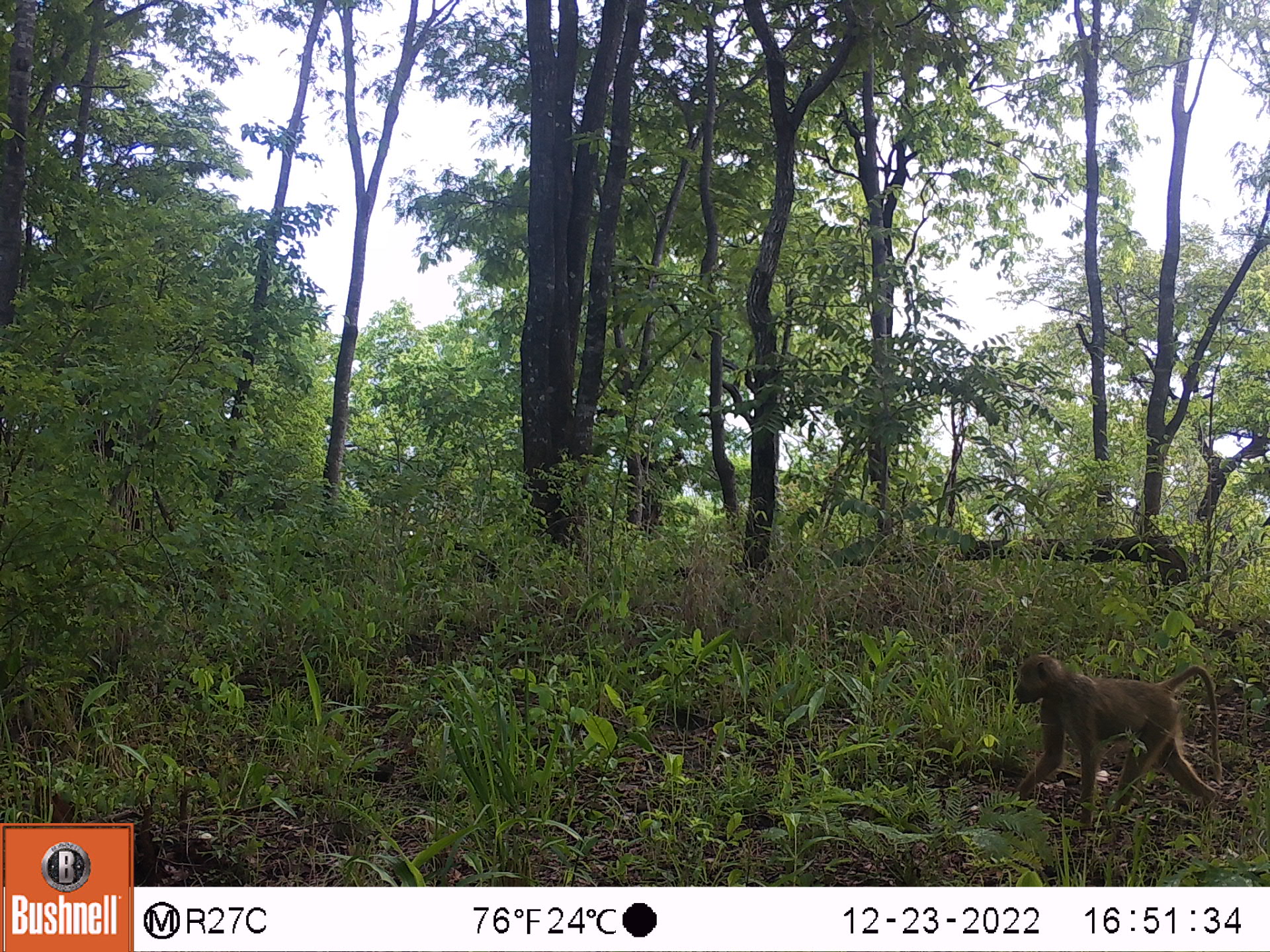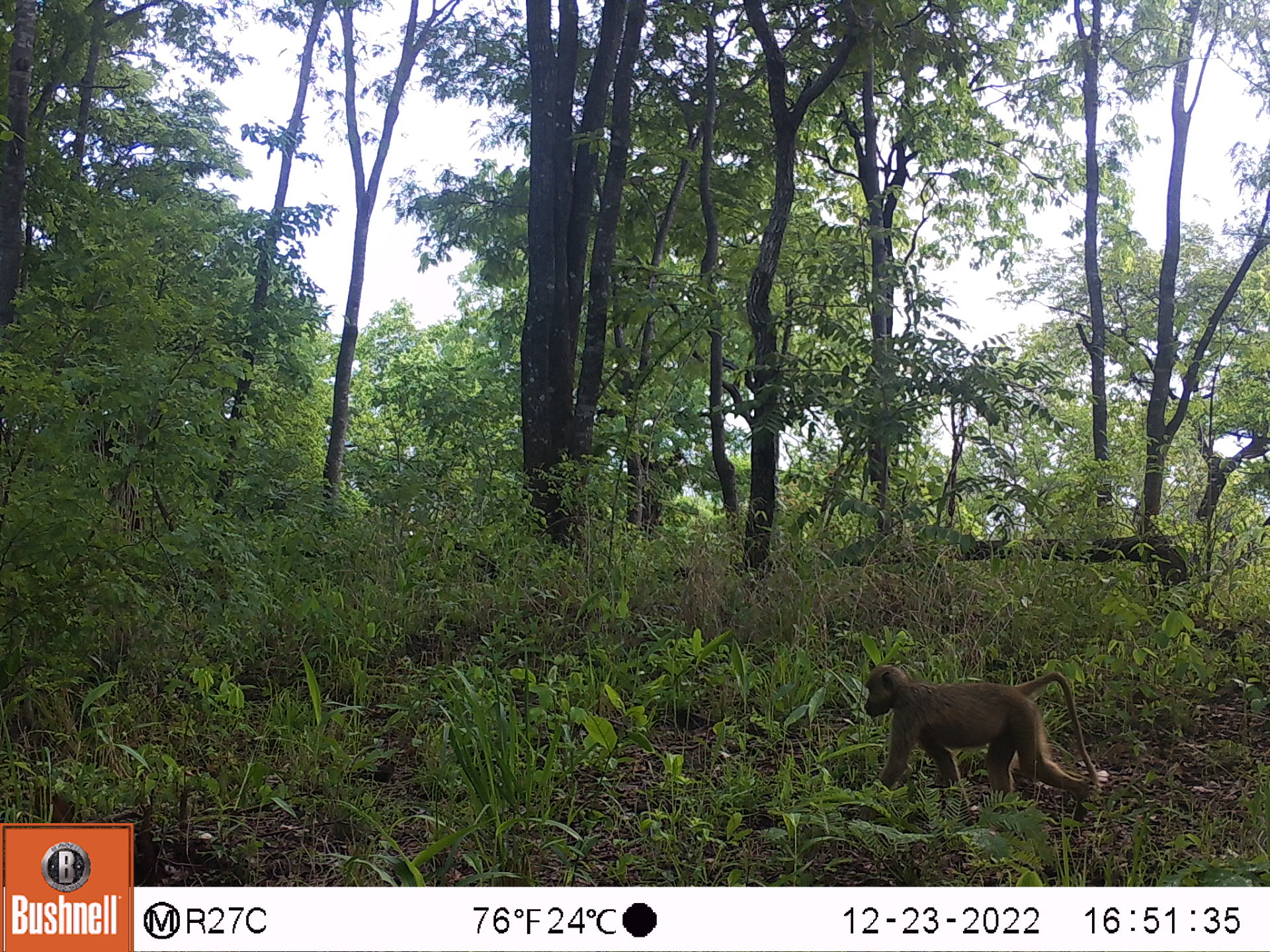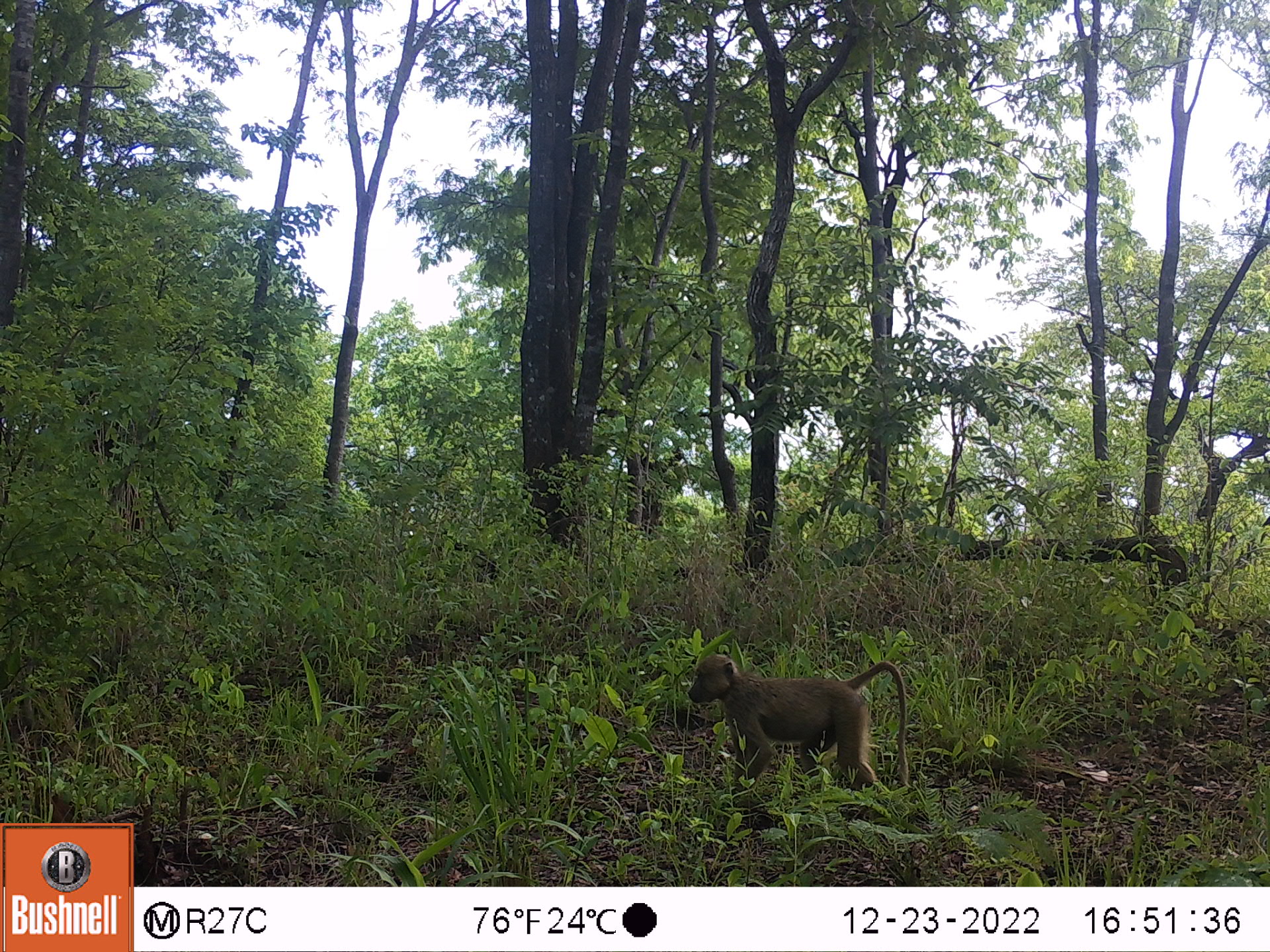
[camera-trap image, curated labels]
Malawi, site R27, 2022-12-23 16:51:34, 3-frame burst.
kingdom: Animalia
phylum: Chordata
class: Mammalia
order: Primates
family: Cercopithecidae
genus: Papio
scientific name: Papio cynocephalus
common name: yellow baboon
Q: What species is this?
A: Yellow baboon (Papio cynocephalus).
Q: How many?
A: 1.